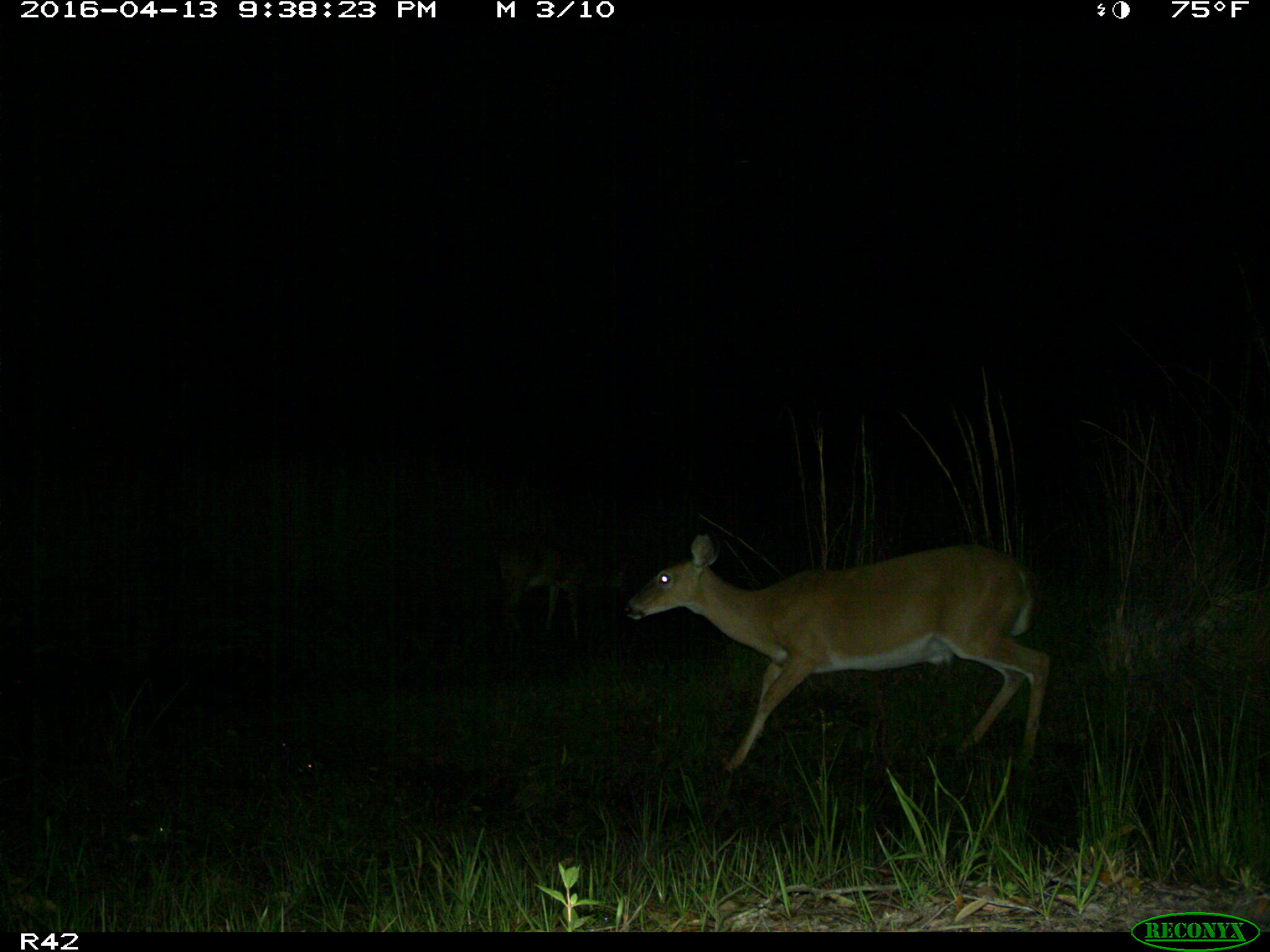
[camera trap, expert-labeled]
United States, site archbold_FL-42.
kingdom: Animalia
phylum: Chordata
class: Mammalia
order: Artiodactyla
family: Cervidae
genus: Odocoileus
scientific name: Odocoileus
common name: deer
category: unidentified deer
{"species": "unidentified deer (deer) (Odocoileus)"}